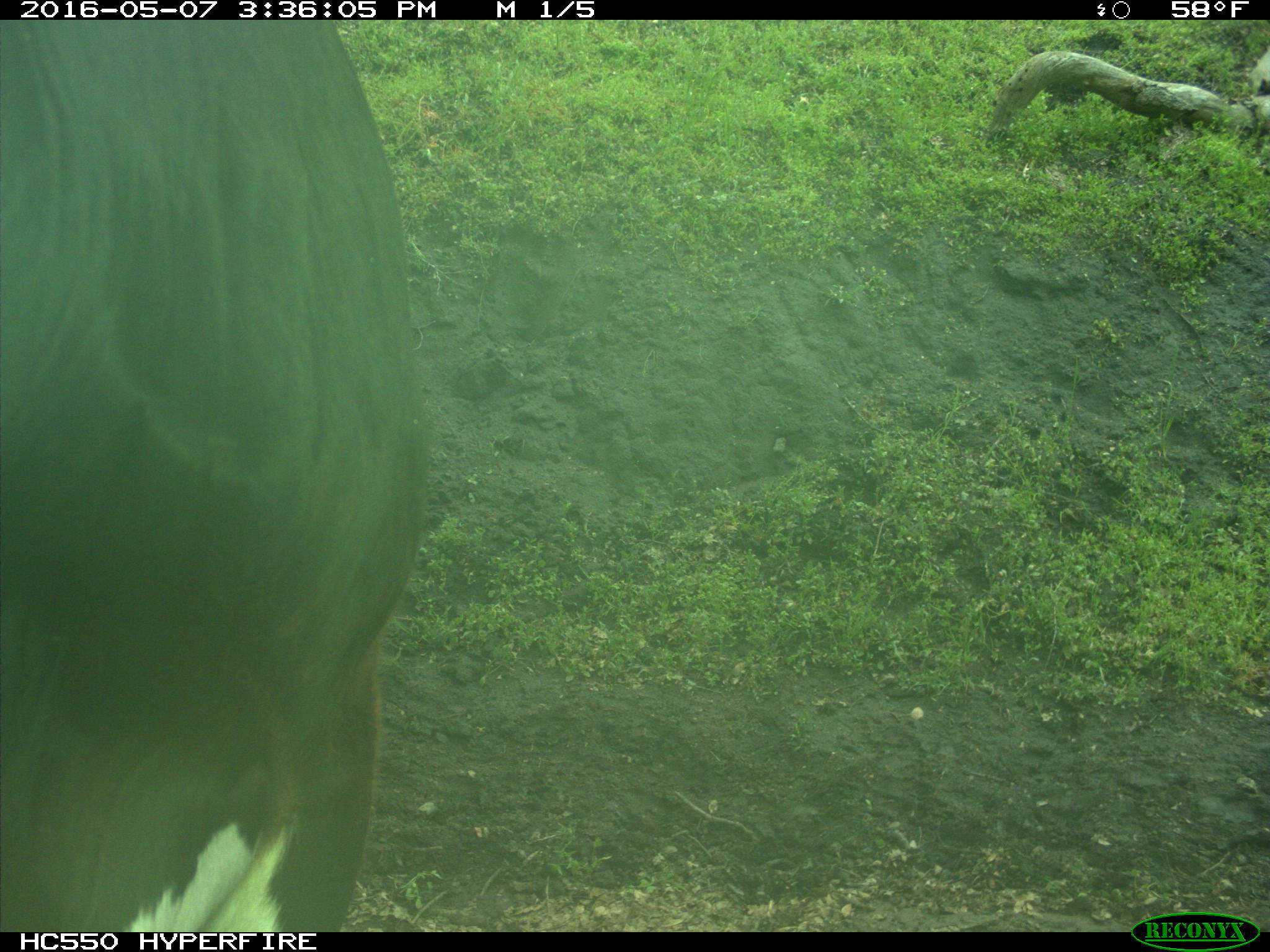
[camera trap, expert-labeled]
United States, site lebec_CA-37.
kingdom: Animalia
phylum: Chordata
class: Mammalia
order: Artiodactyla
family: Bovidae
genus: Bos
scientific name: Bos taurus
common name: domestic cow